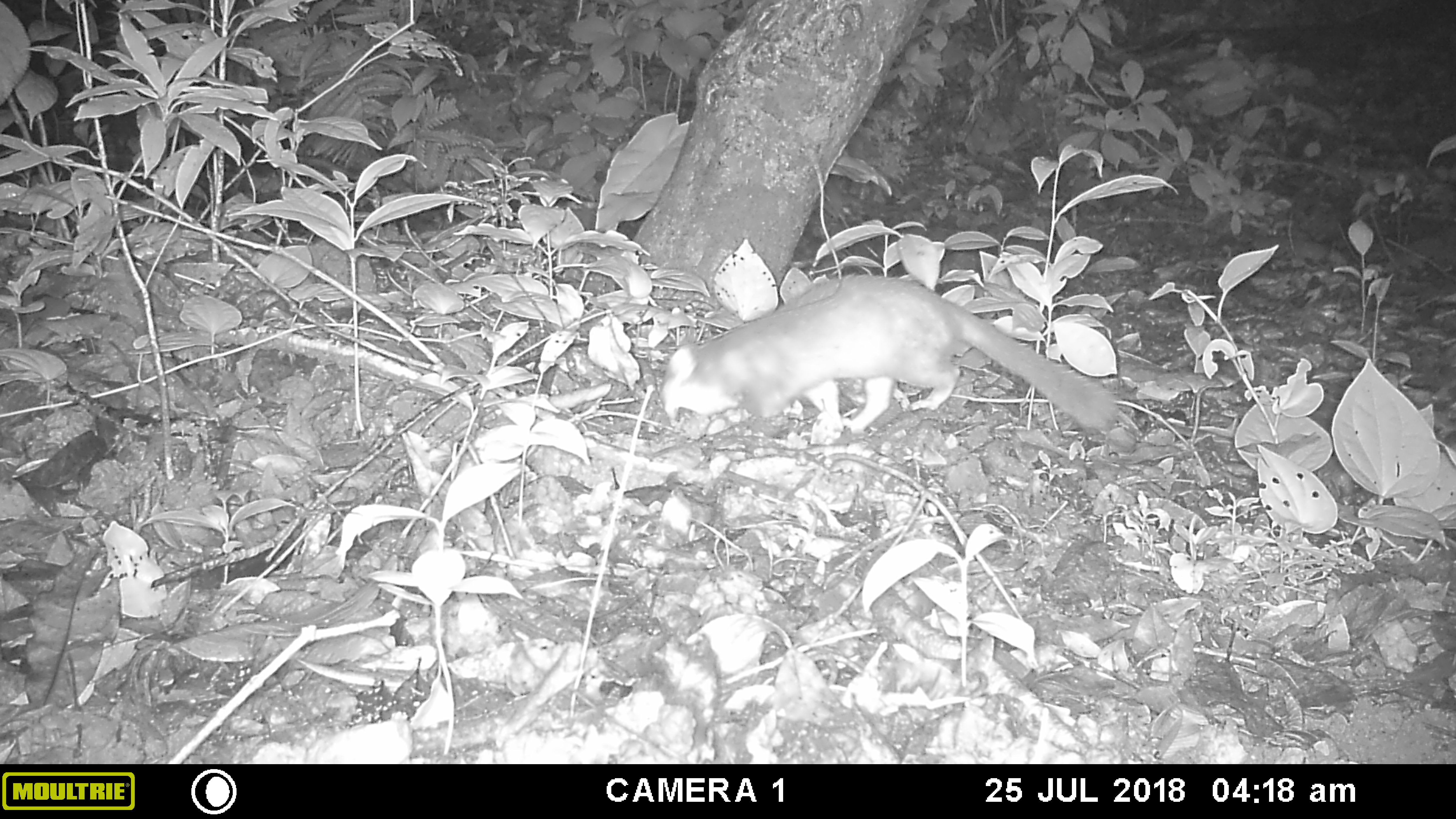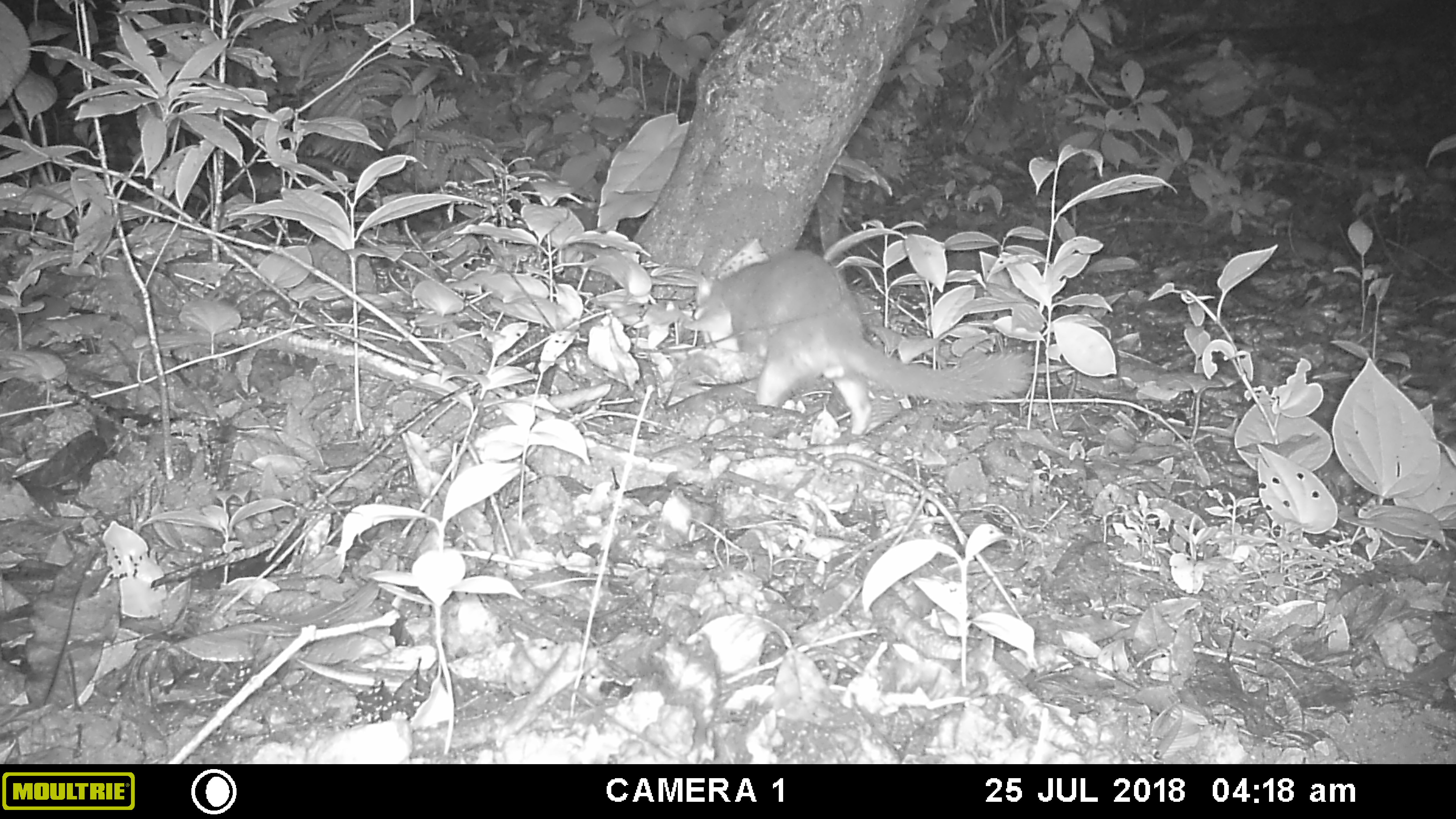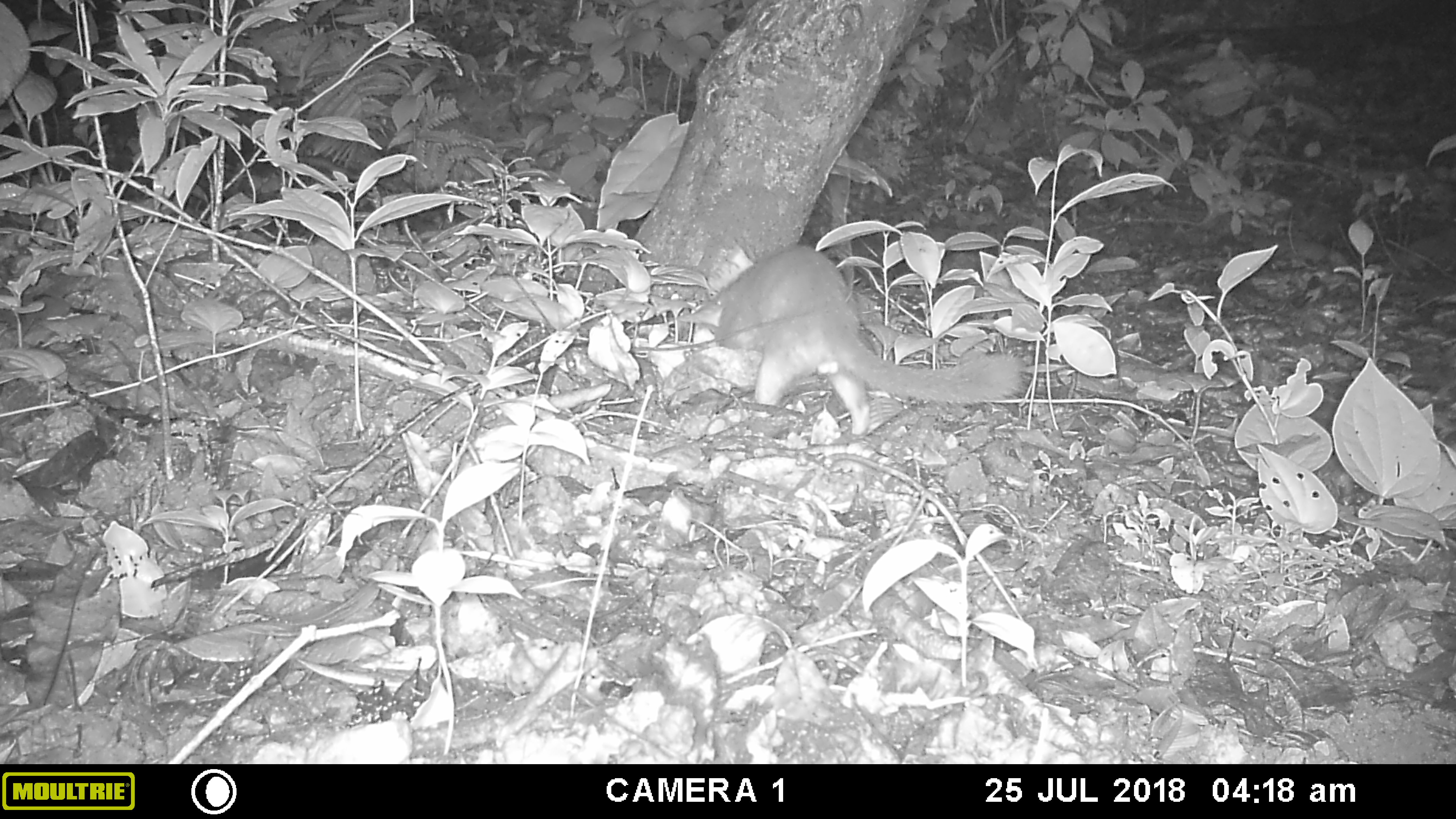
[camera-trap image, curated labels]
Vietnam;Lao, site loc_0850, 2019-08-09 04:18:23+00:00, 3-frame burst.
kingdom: Animalia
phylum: Chordata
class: Mammalia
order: Carnivora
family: Mustelidae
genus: Melogale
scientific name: Melogale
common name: ferret badger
Ferret badger (Melogale). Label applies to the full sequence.